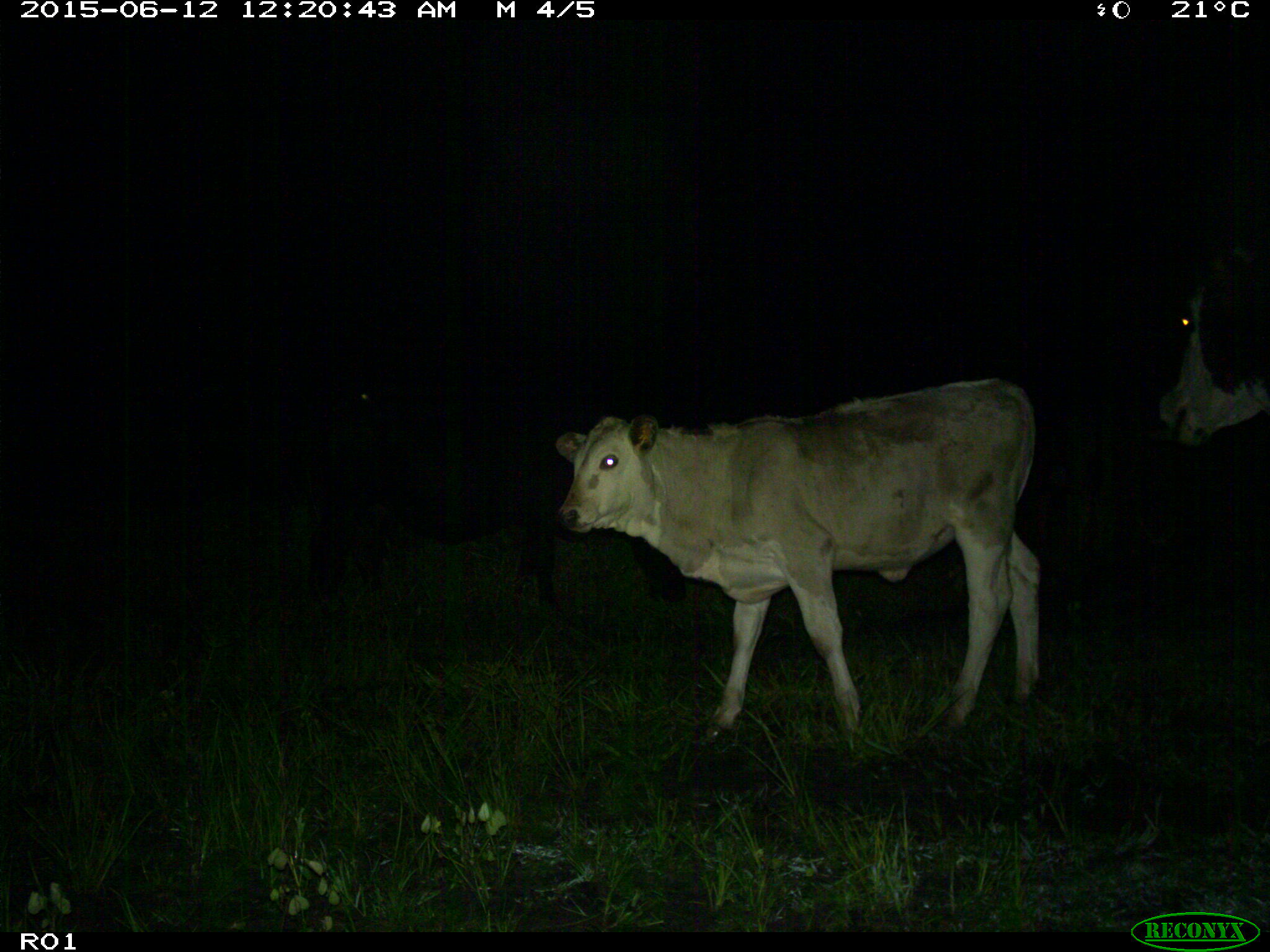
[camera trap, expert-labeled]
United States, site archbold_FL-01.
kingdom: Animalia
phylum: Chordata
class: Mammalia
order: Artiodactyla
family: Bovidae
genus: Bos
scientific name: Bos taurus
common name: domestic cow